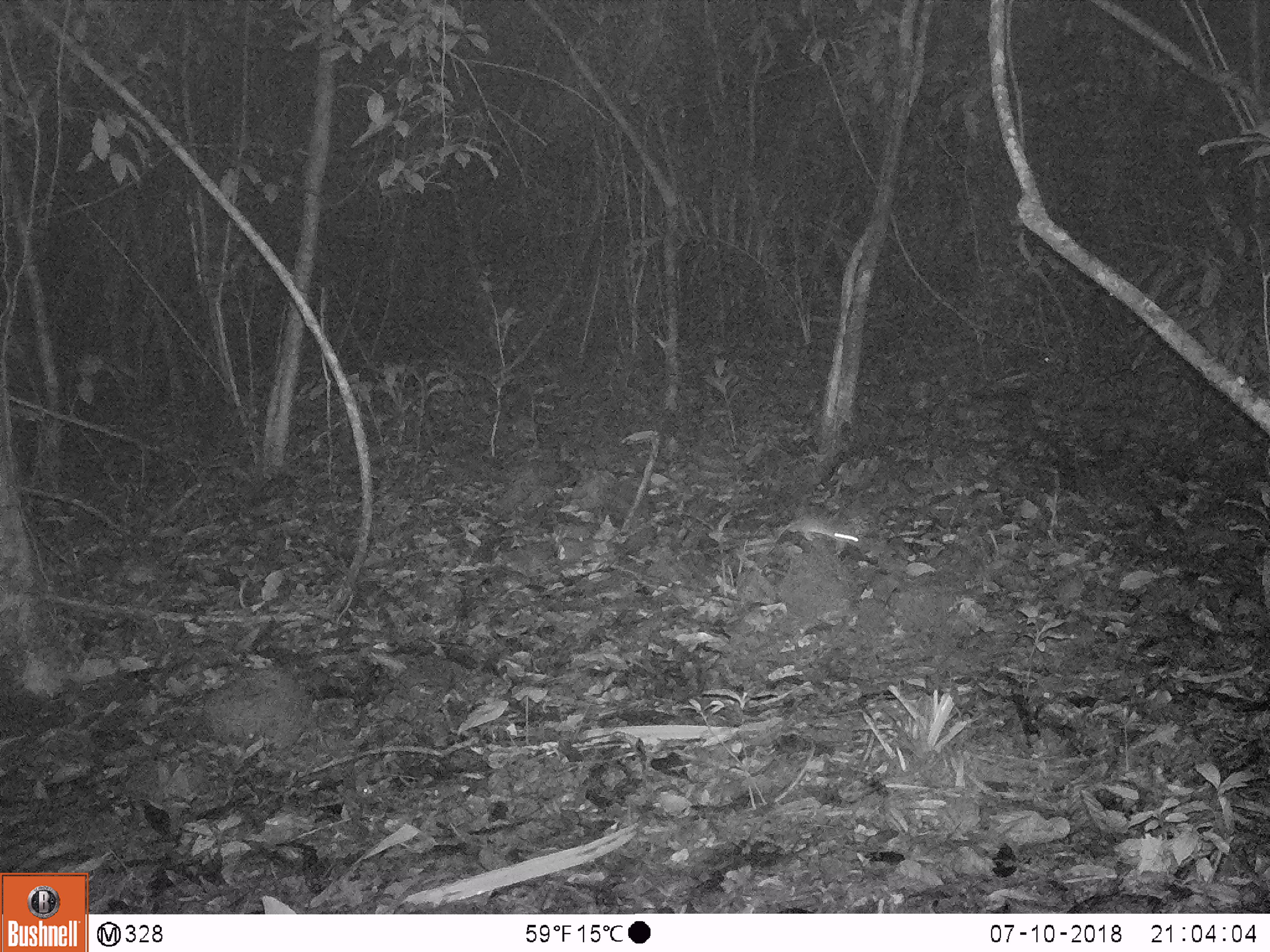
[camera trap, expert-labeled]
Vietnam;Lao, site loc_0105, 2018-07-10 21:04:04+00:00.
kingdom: Animalia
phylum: Chordata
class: Mammalia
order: Rodentia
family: Muridae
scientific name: Muridae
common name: old-world mice and rats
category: unidentified murid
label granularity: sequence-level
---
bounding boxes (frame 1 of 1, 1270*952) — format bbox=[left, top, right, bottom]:
unidentified murid: bbox=[773, 516, 861, 552]